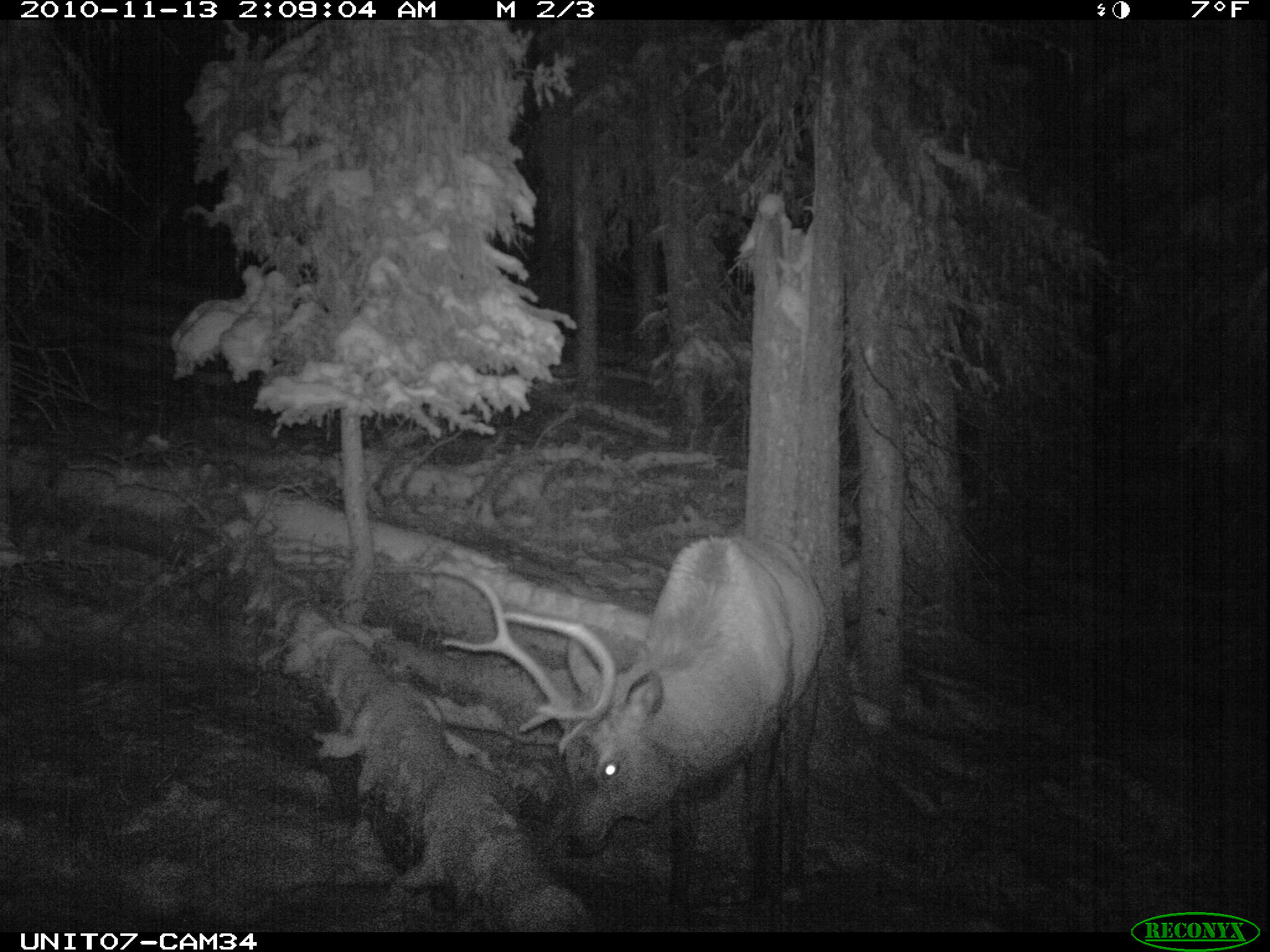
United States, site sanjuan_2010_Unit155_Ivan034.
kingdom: Animalia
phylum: Chordata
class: Mammalia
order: Artiodactyla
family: Cervidae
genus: Cervus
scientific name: Cervus elaphus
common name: red deer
Cervus elaphus (red deer).